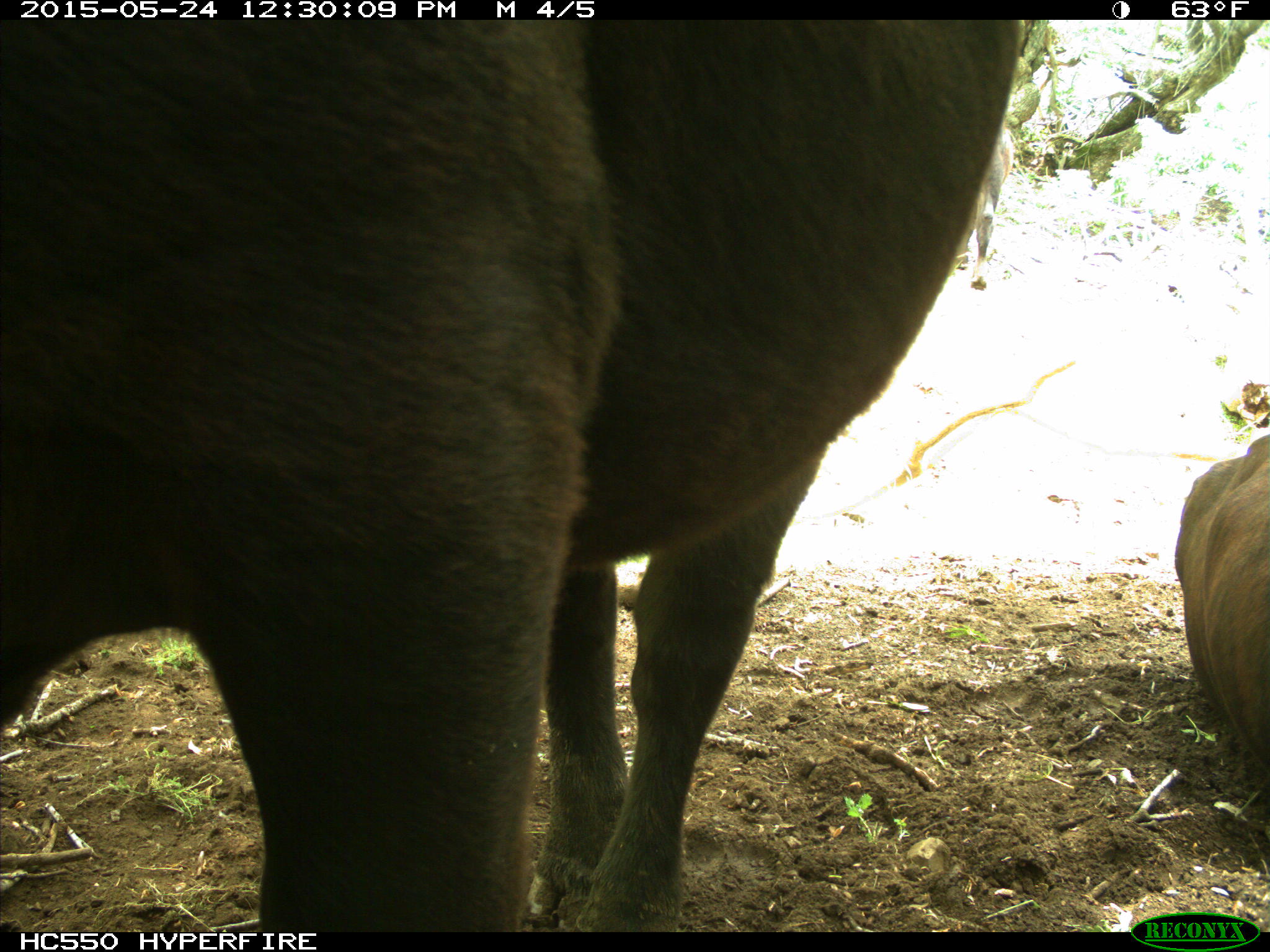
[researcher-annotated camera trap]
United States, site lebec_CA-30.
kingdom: Animalia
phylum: Chordata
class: Mammalia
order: Artiodactyla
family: Bovidae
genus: Bos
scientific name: Bos taurus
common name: domestic cow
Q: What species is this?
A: Bos taurus (domestic cow).